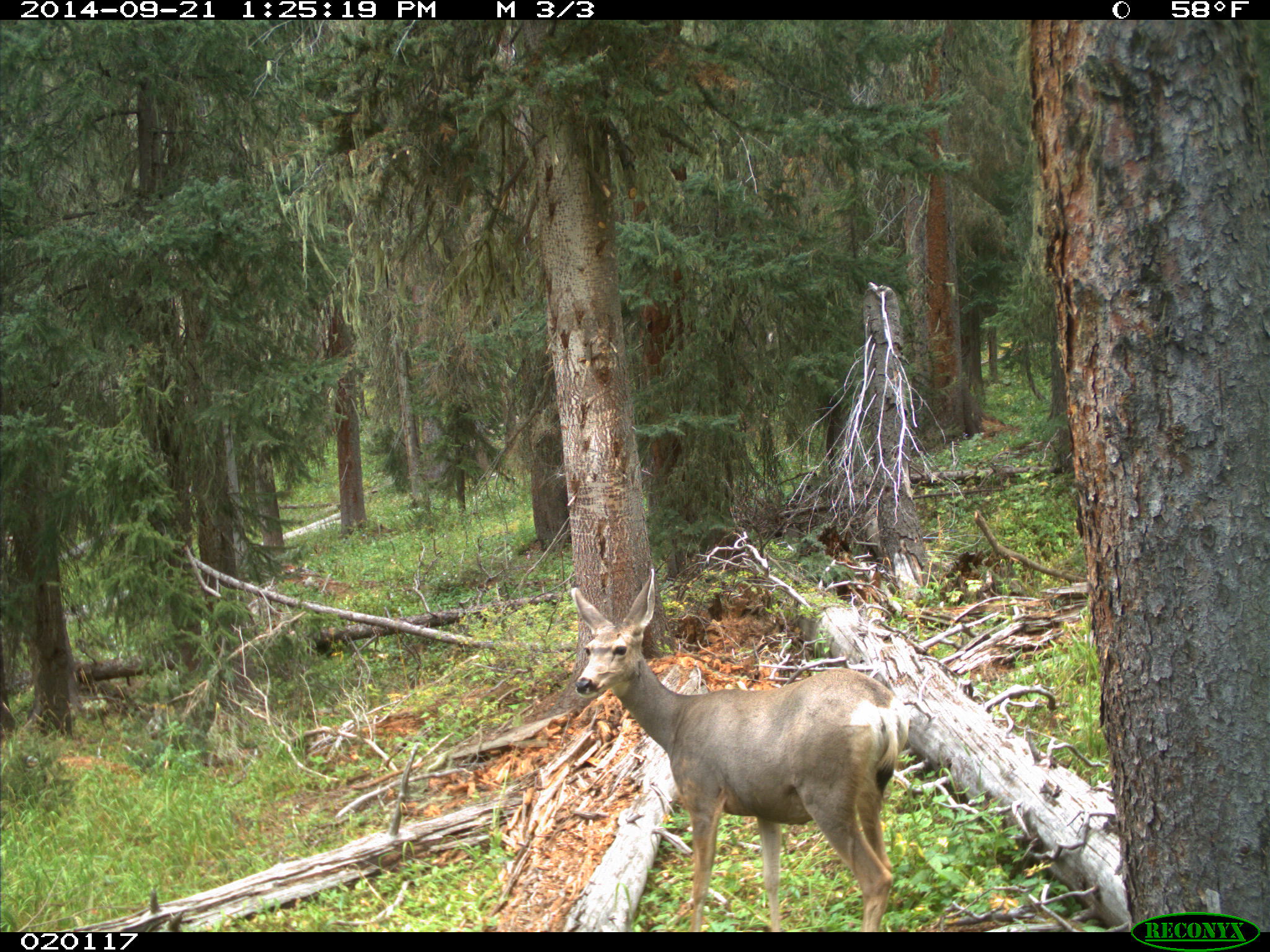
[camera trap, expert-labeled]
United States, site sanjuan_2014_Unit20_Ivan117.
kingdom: Animalia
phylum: Chordata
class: Mammalia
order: Artiodactyla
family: Cervidae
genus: Odocoileus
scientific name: Odocoileus hemionus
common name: mule deer